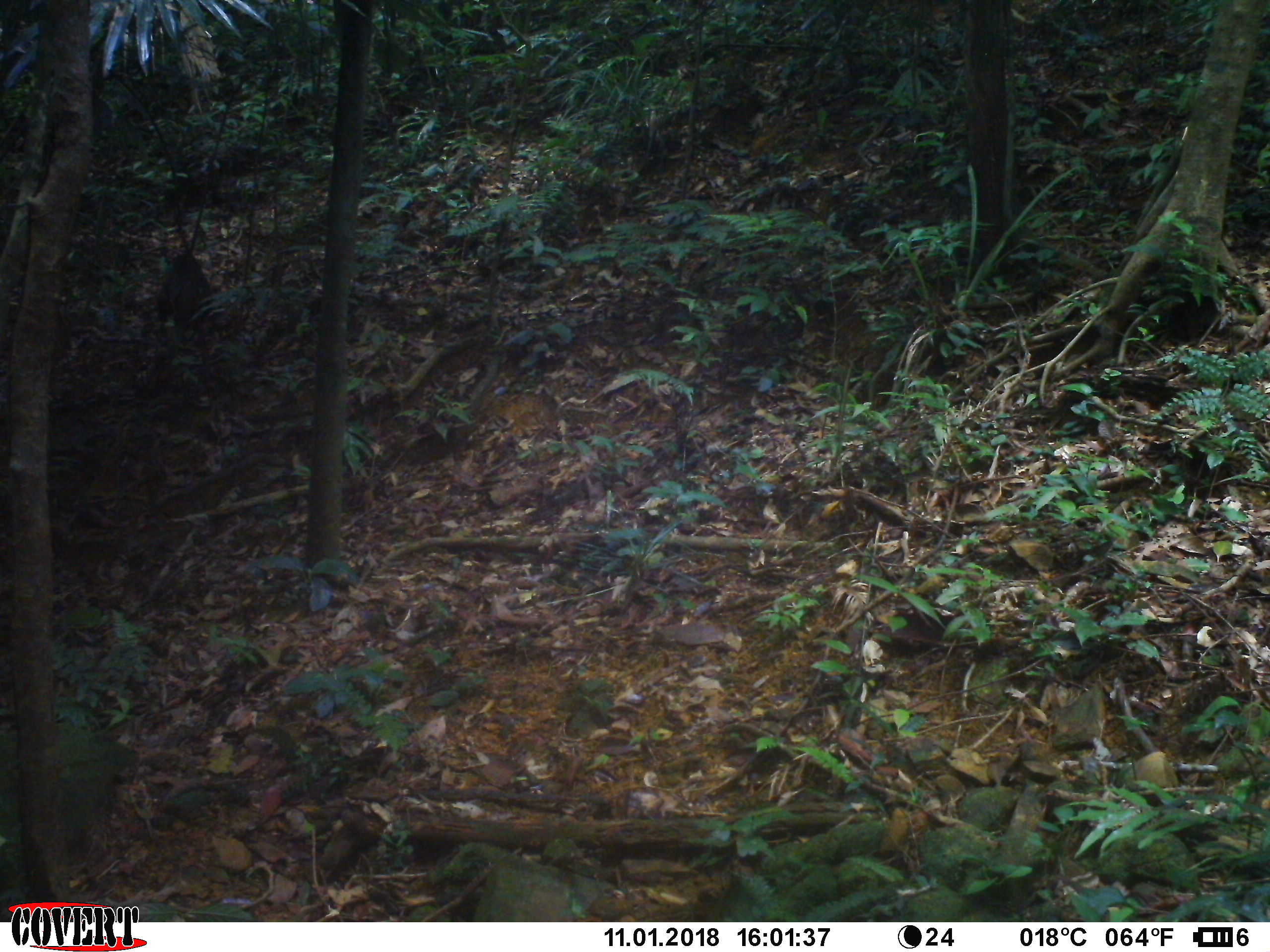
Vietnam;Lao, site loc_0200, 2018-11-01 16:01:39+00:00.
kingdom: Animalia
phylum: Chordata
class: Mammalia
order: Primates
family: Cercopithecidae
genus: Macaca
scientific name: Macaca arctoides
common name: stump-tailed macaque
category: stump tailed macaque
Stump tailed macaque (stump-tailed macaque) (Macaca arctoides). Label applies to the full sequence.